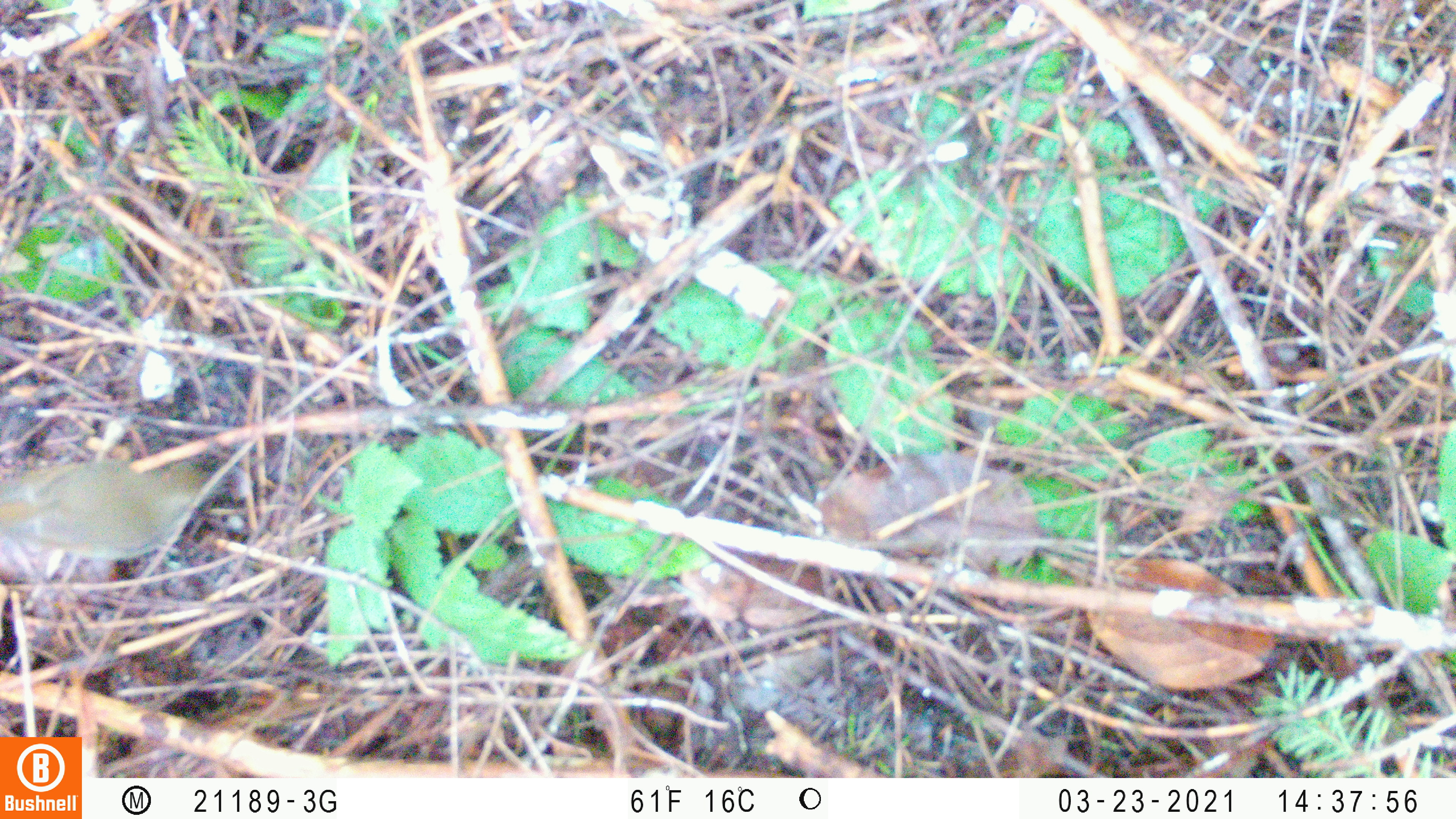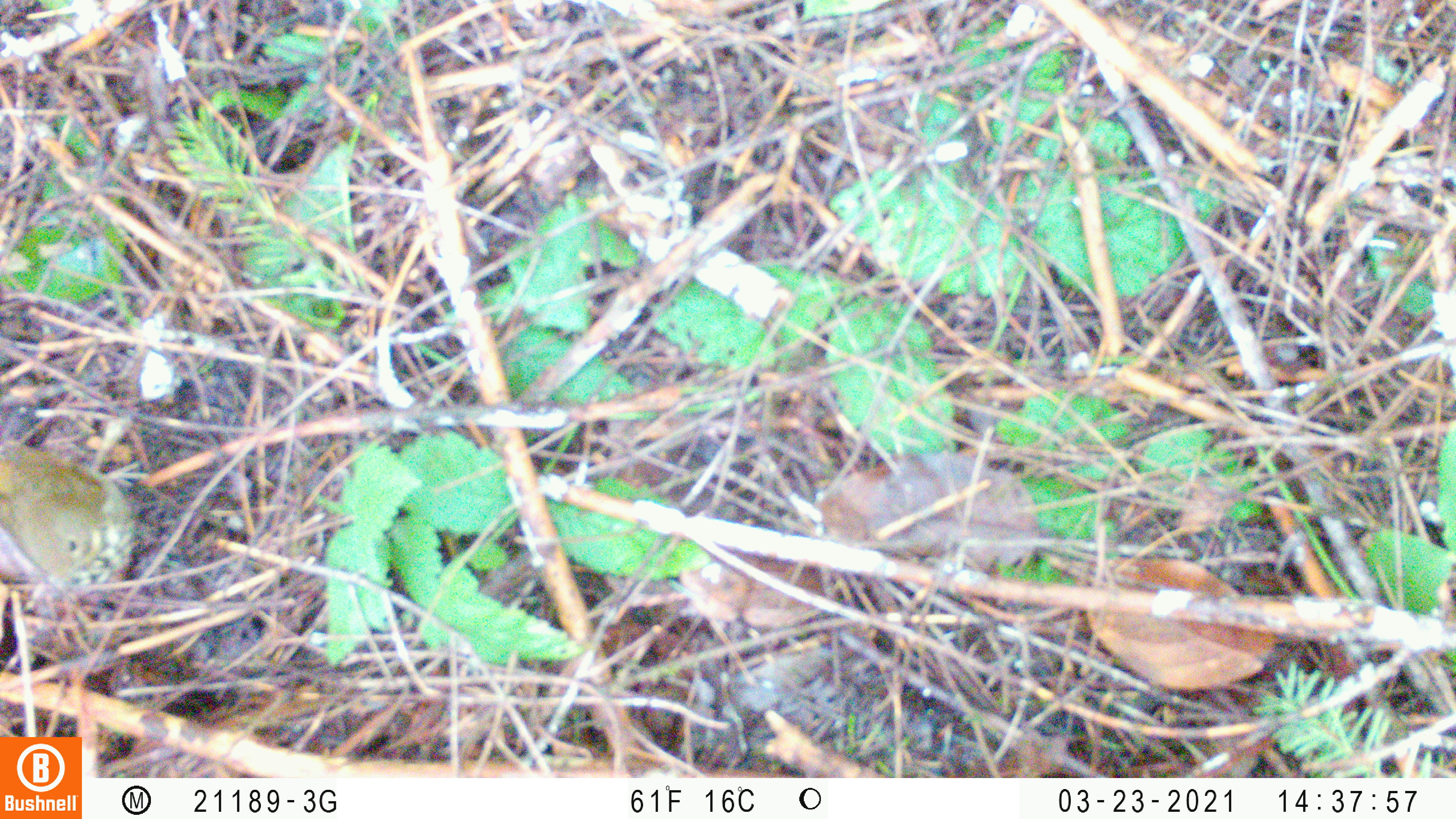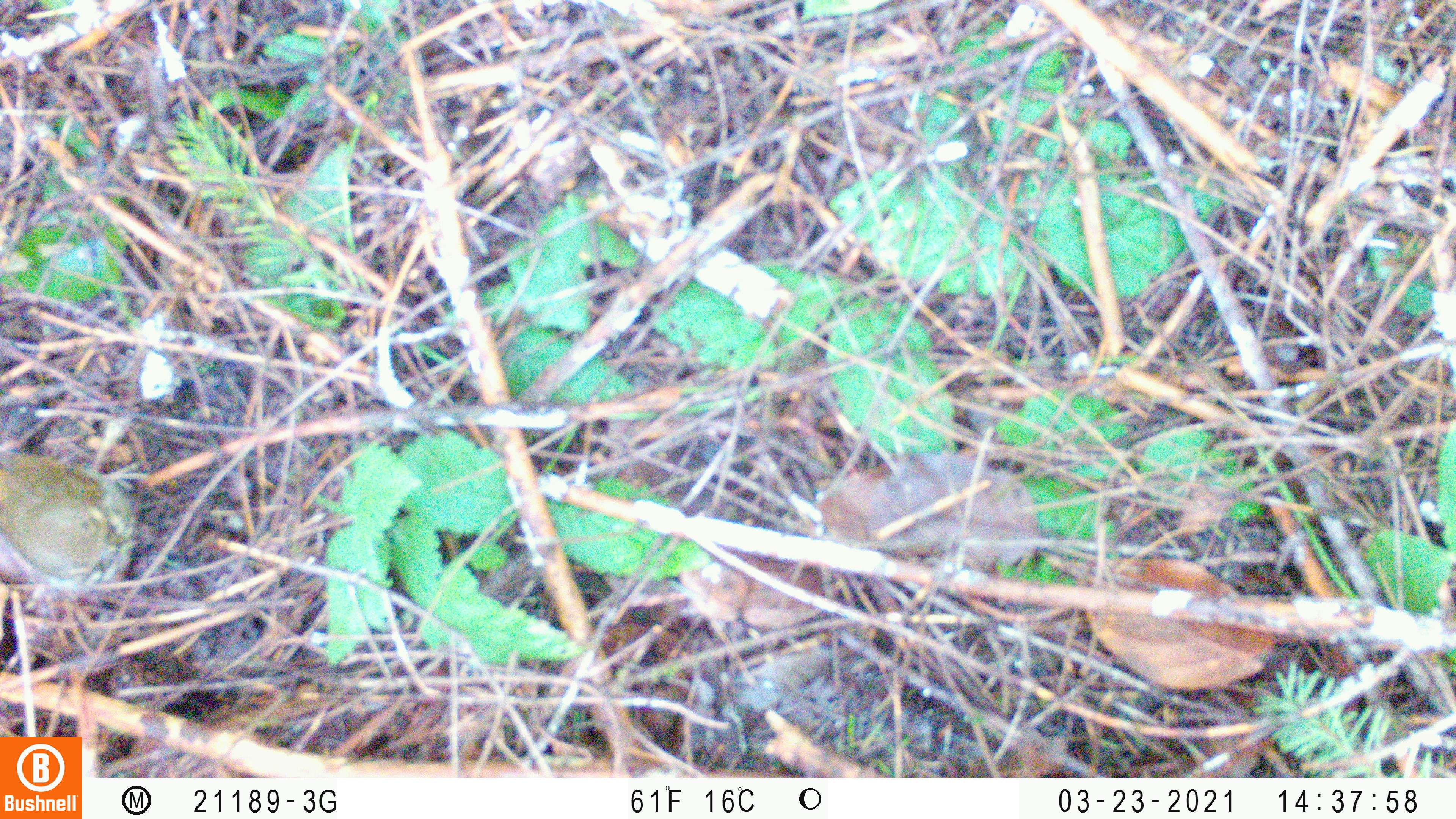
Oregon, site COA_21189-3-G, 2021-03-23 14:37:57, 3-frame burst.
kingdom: Animalia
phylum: Chordata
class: Aves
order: Passeriformes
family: Turdidae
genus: Catharus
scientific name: Catharus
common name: brown thrushes and nightingale-thrushes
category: catharus species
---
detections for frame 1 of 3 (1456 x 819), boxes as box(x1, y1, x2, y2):
catharus species: box(0, 452, 248, 574)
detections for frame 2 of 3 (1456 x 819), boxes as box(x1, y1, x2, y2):
catharus species: box(0, 439, 156, 601)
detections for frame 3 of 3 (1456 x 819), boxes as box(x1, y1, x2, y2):
catharus species: box(1, 439, 154, 605)